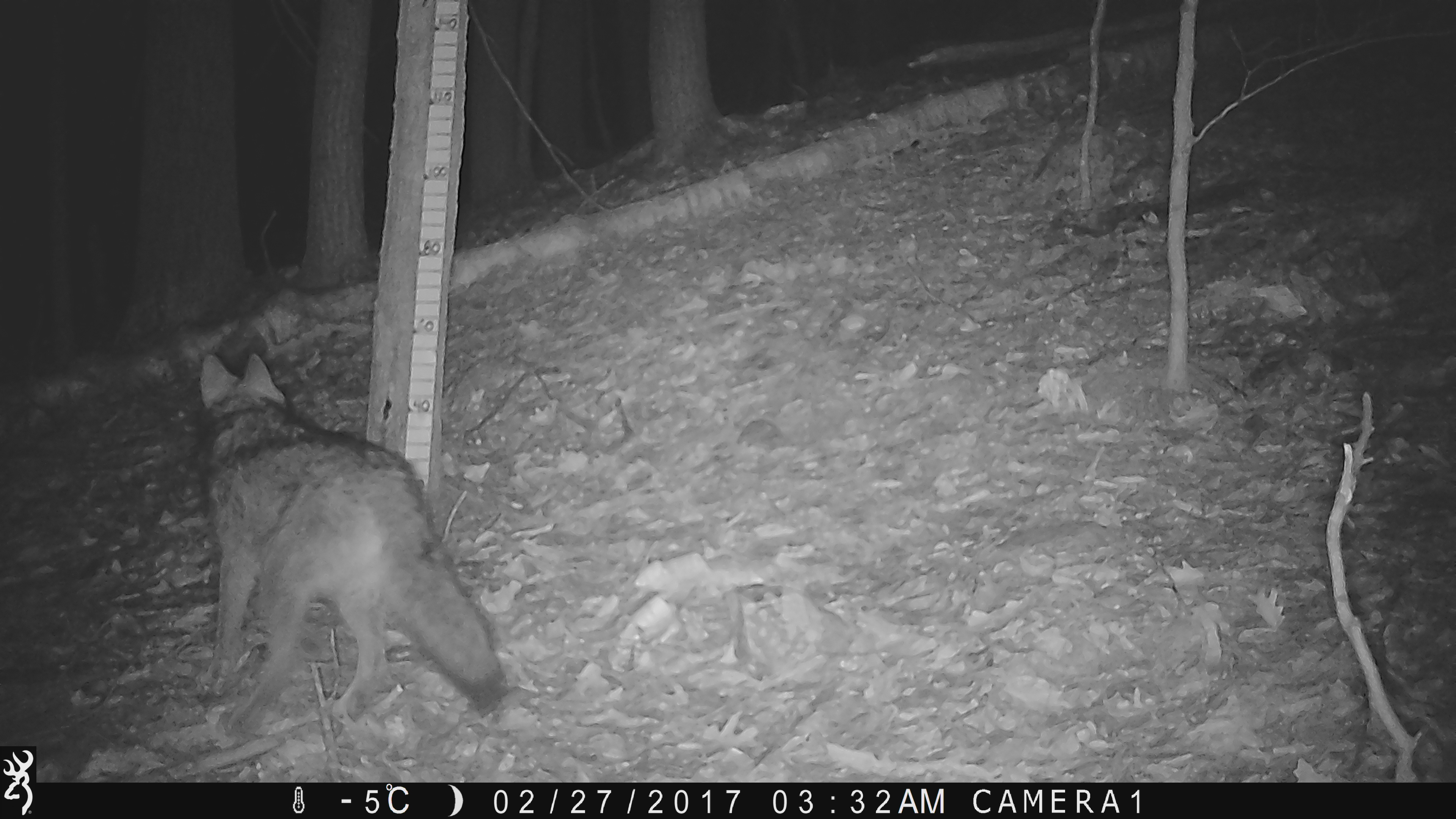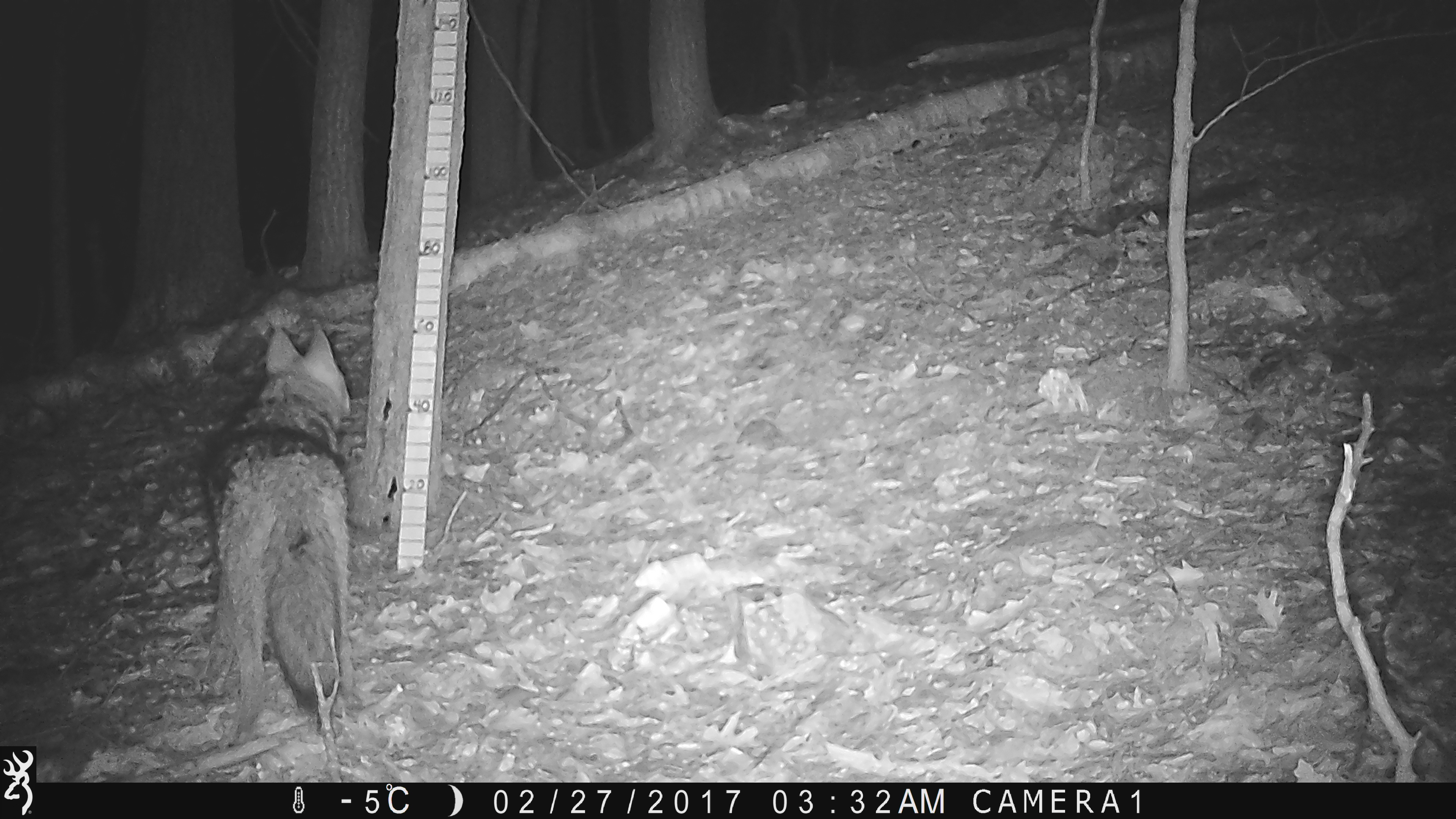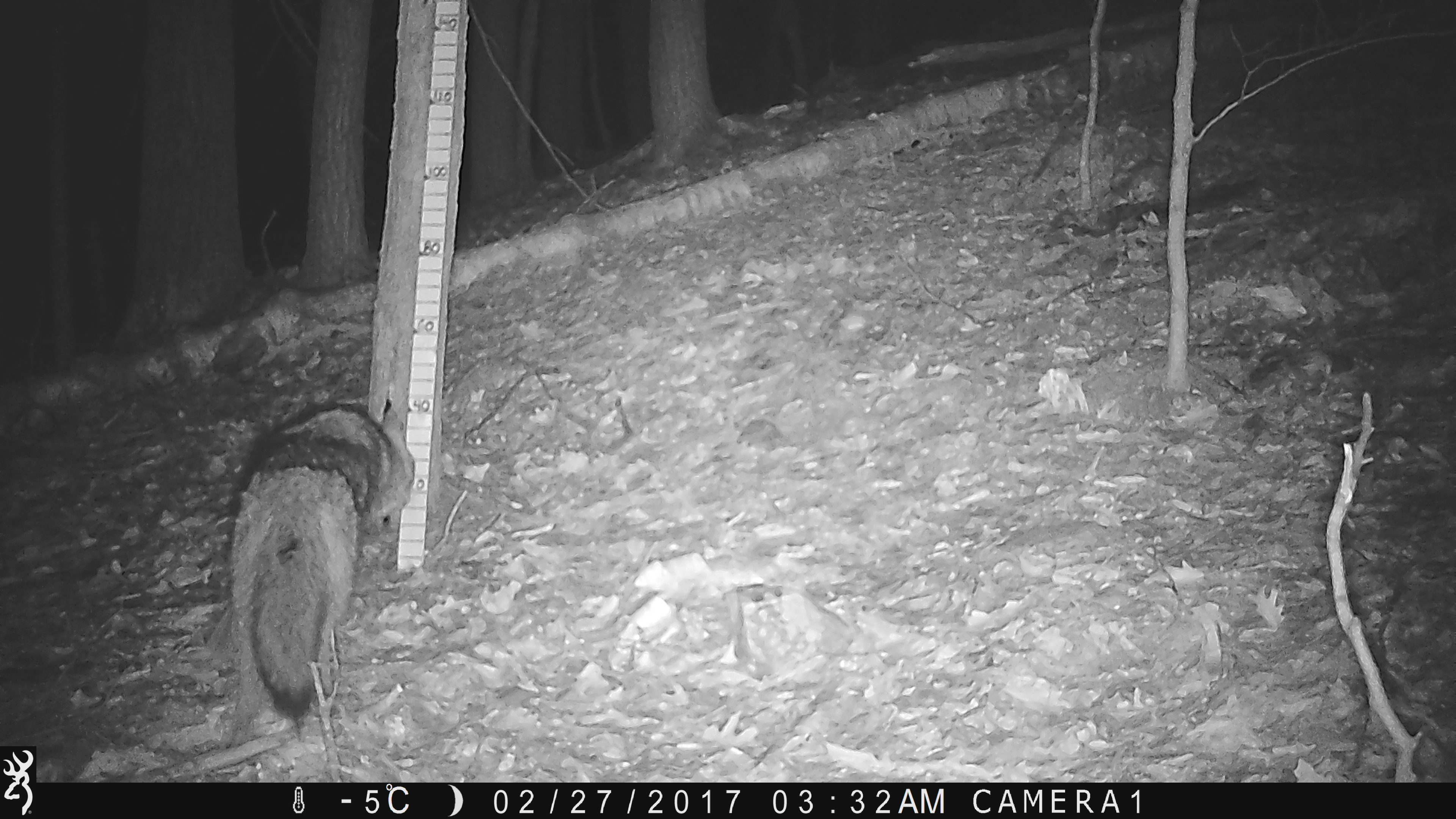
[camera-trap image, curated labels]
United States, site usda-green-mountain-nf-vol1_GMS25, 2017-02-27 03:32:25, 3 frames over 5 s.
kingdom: Animalia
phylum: Chordata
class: Mammalia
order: Carnivora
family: Canidae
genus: Canis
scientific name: Canis latrans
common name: coyote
Coyote (Canis latrans).